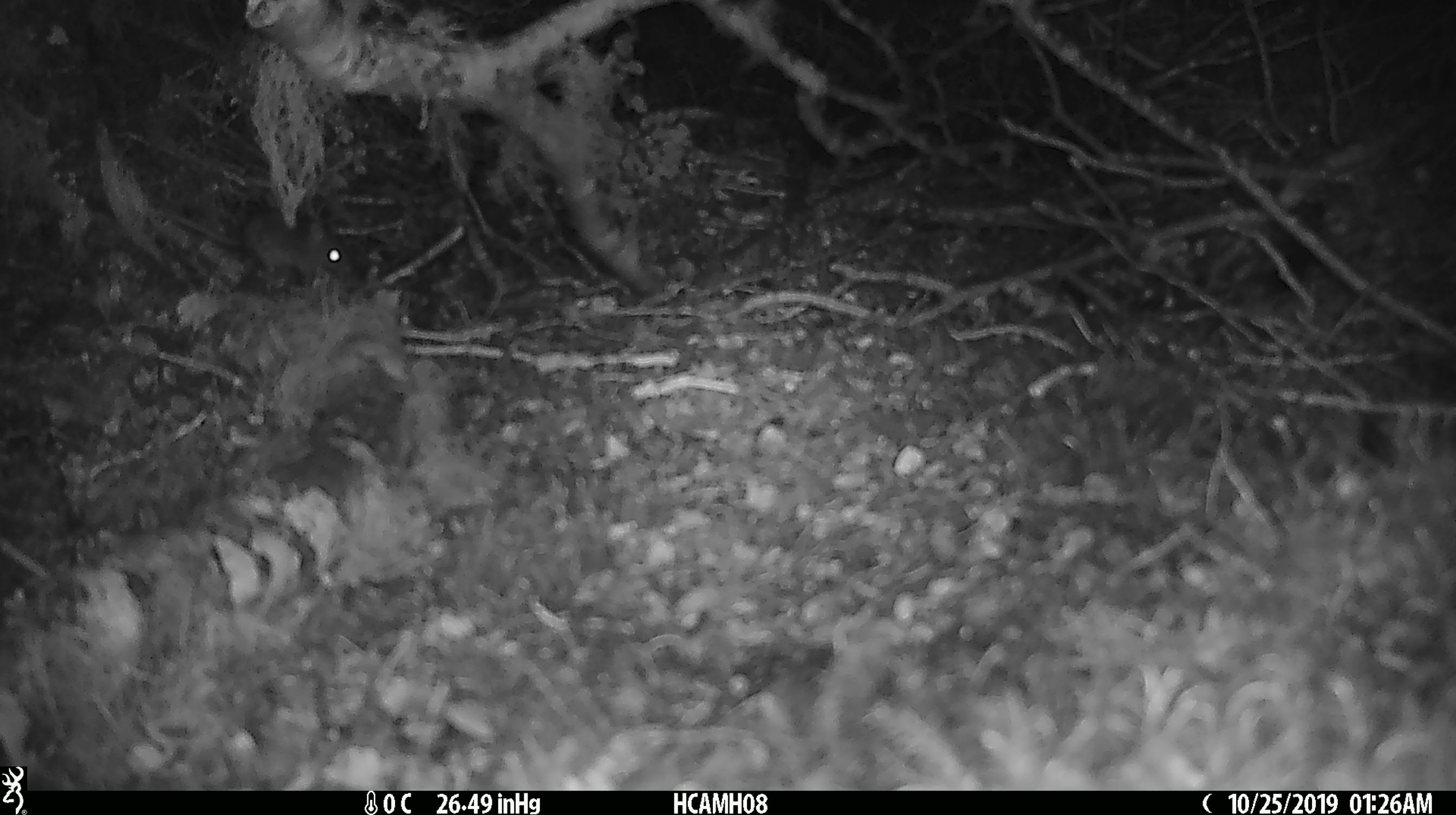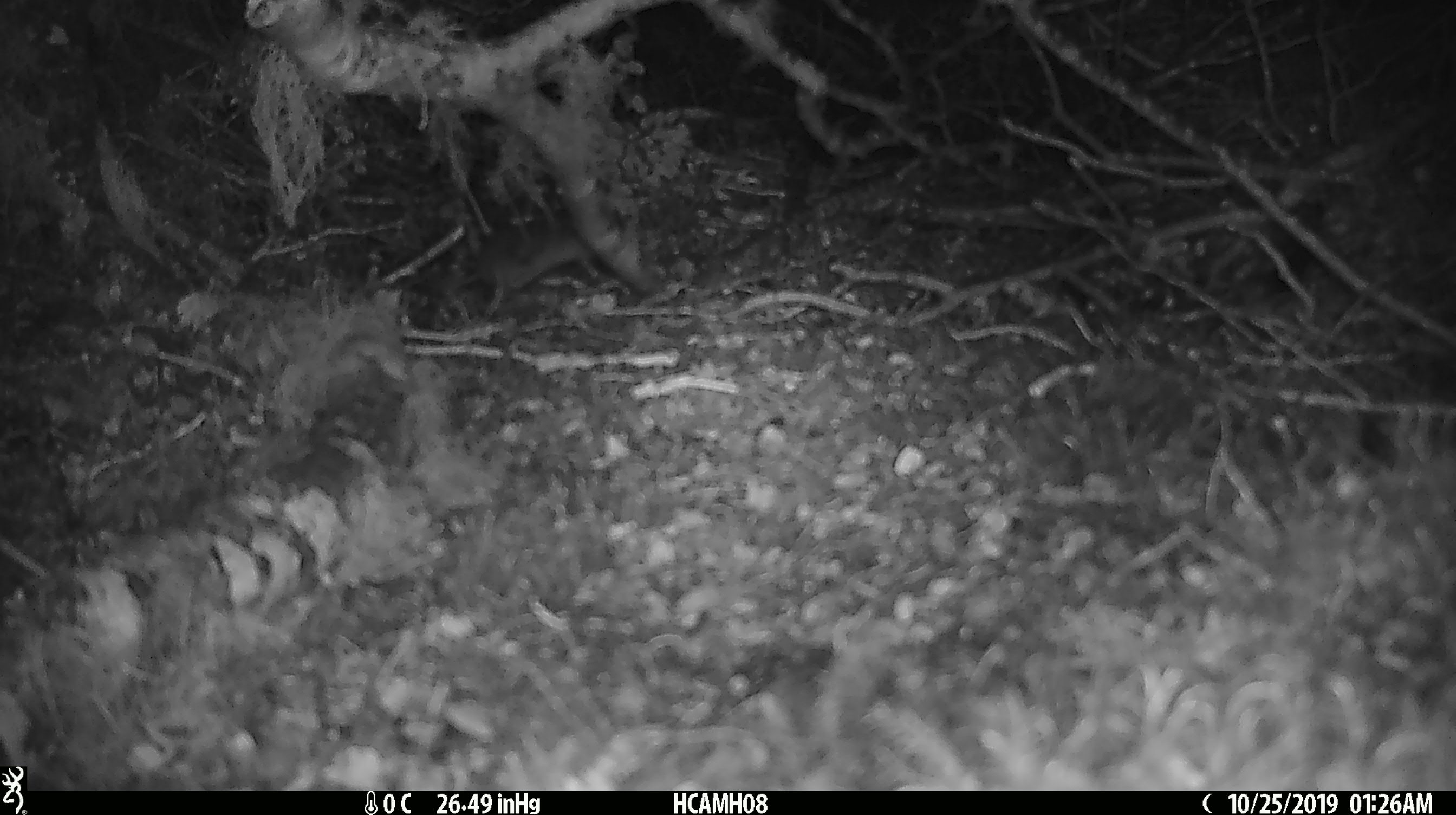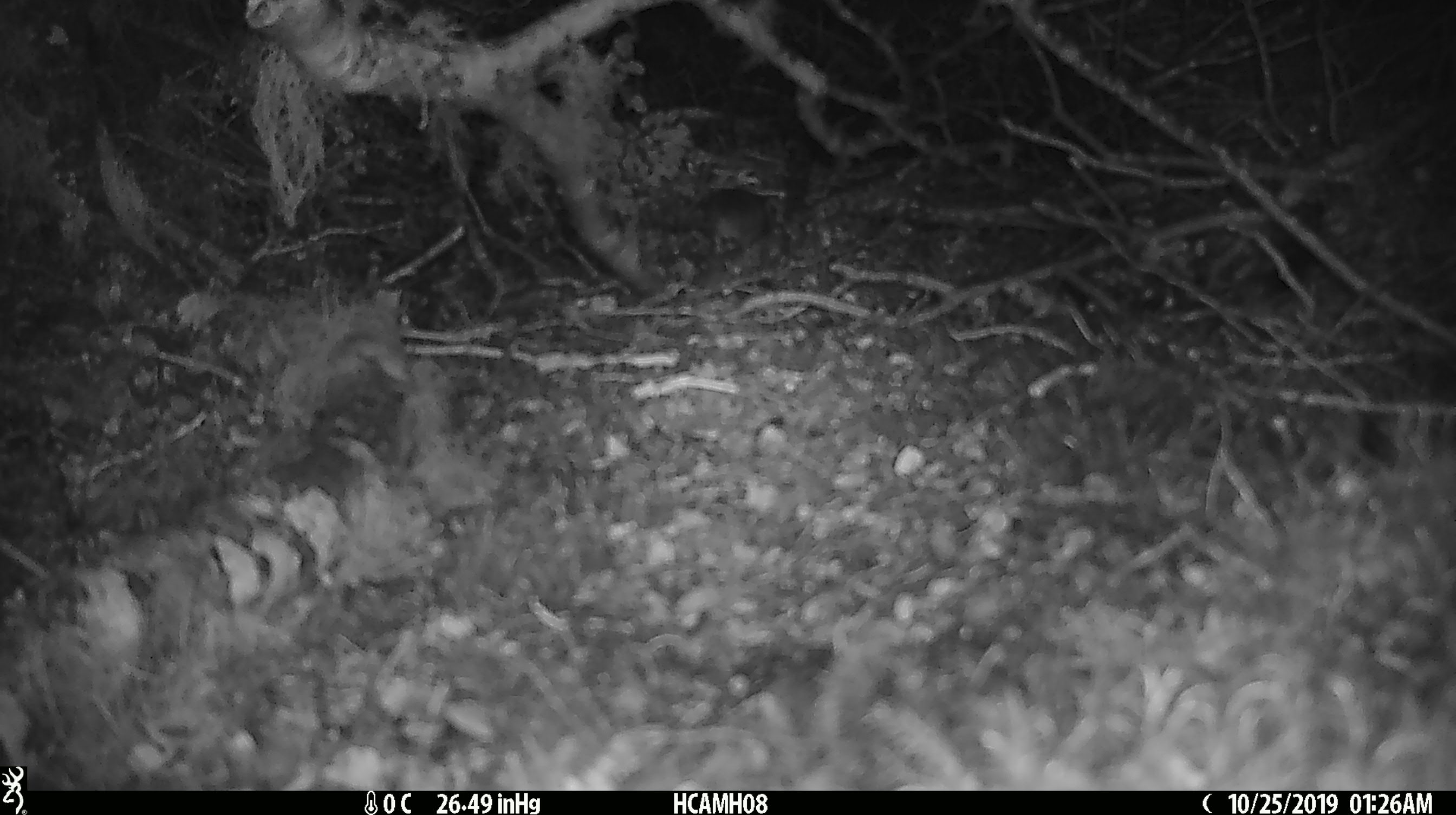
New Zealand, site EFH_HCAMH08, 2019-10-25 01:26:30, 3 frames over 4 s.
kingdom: Animalia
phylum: Chordata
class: Mammalia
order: Rodentia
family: Muridae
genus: Mus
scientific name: Mus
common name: mouse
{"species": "mouse (Mus)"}